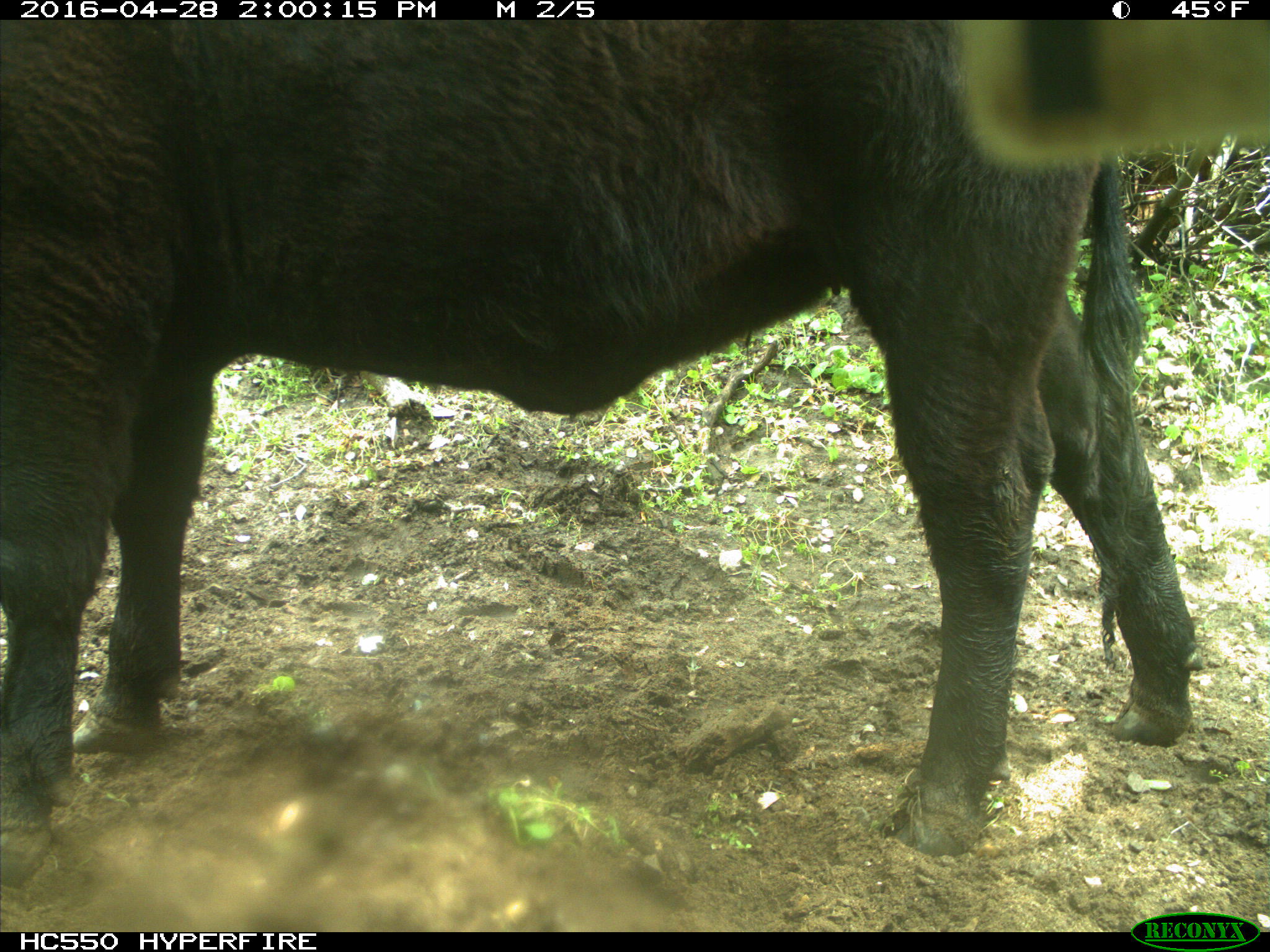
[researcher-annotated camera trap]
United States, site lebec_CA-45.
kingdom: Animalia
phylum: Chordata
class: Mammalia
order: Artiodactyla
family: Bovidae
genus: Bos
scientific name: Bos taurus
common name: domestic cow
Bos taurus (domestic cow).